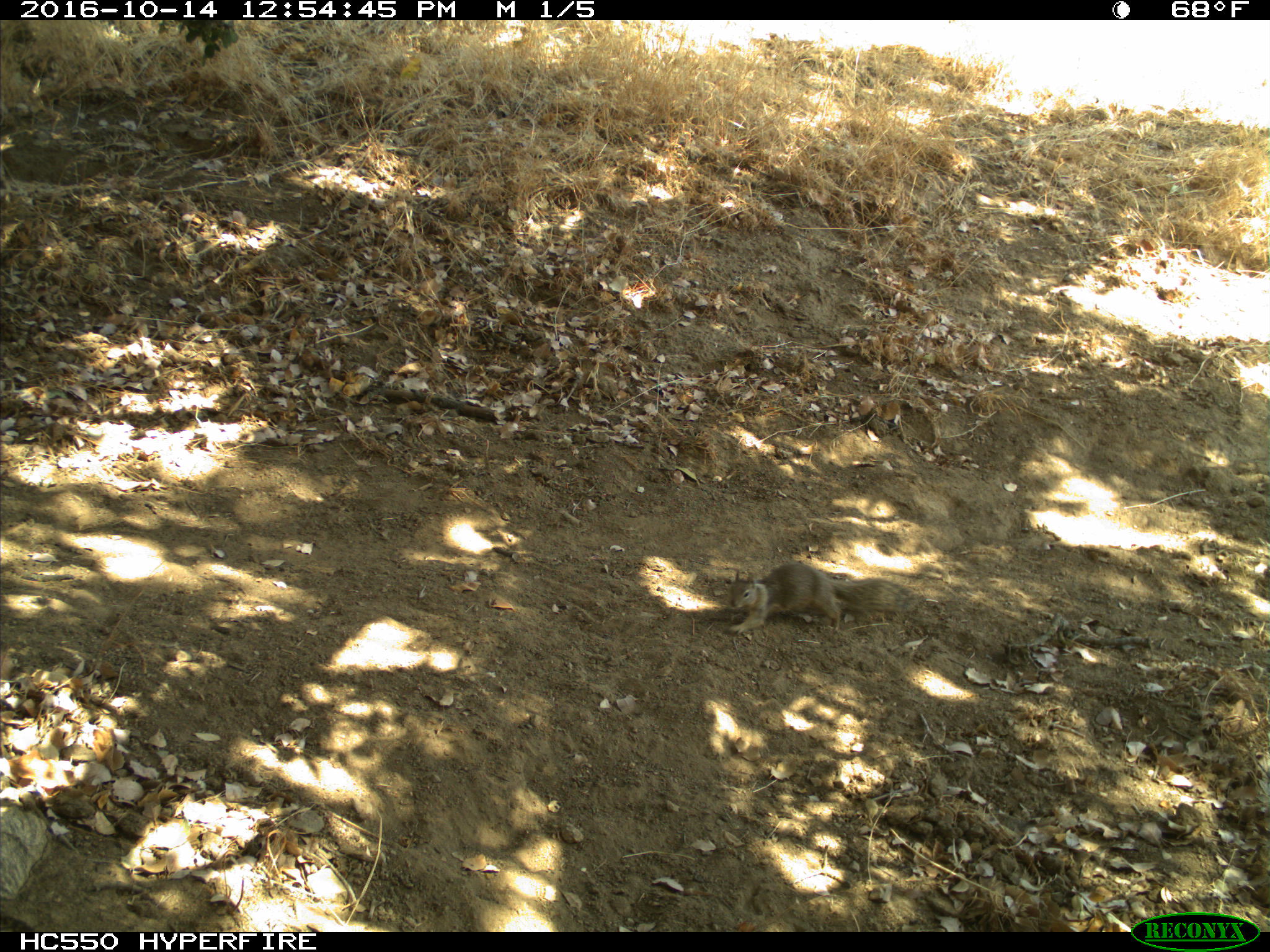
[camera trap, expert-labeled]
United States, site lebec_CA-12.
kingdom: Animalia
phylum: Chordata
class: Mammalia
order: Rodentia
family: Sciuridae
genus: Otospermophilus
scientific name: Otospermophilus beecheyi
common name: california ground squirrel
Otospermophilus beecheyi (california ground squirrel).